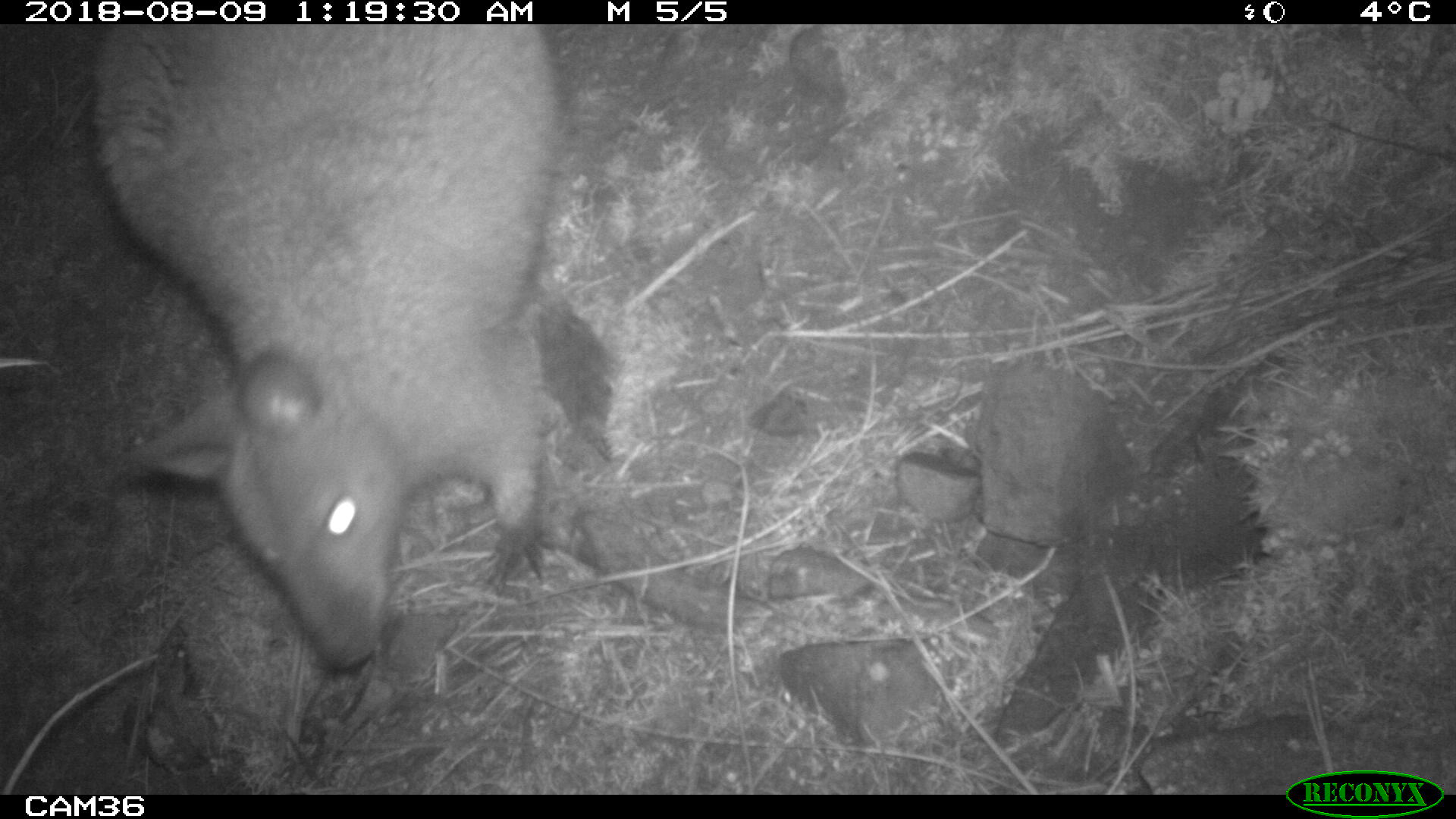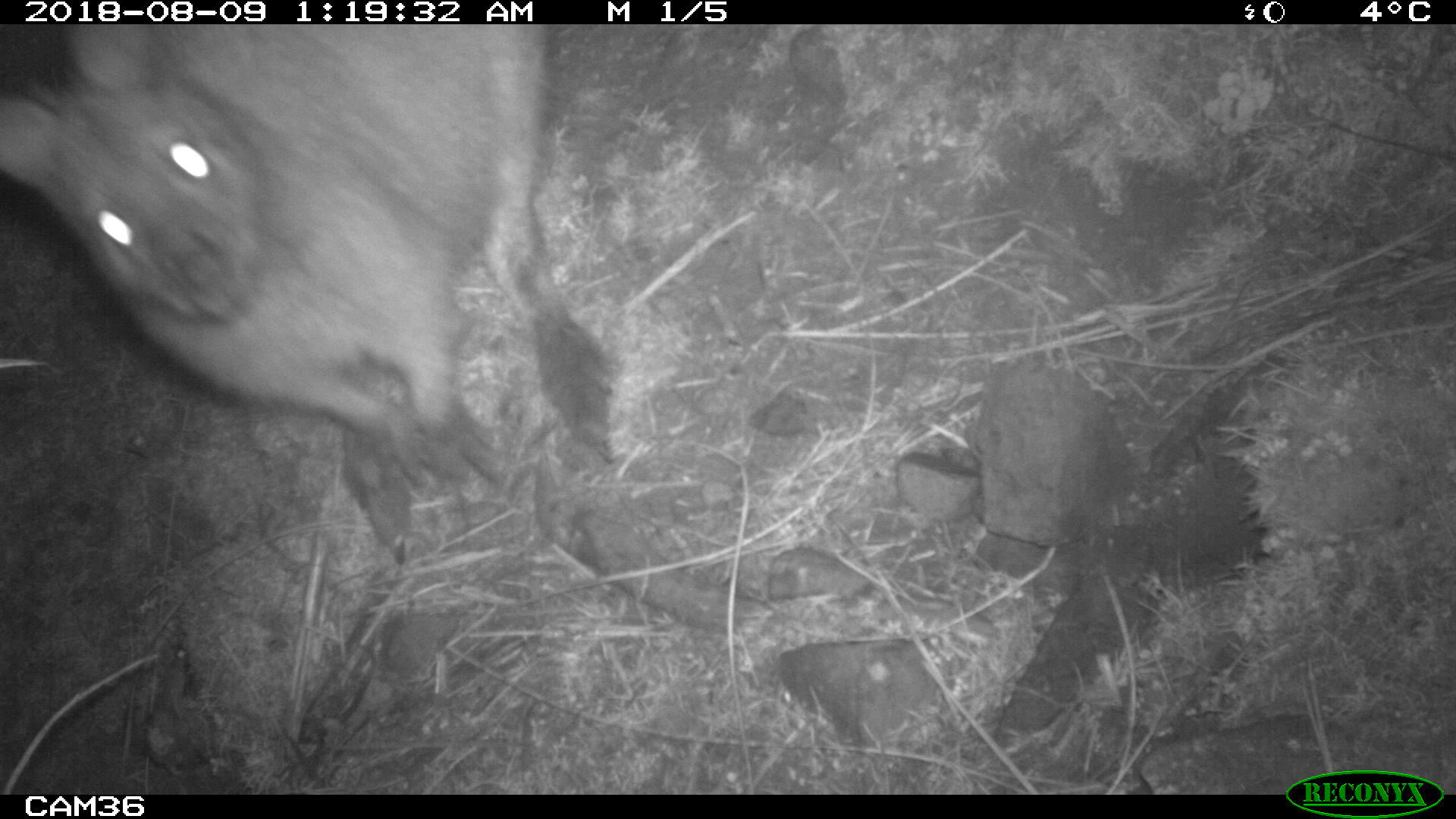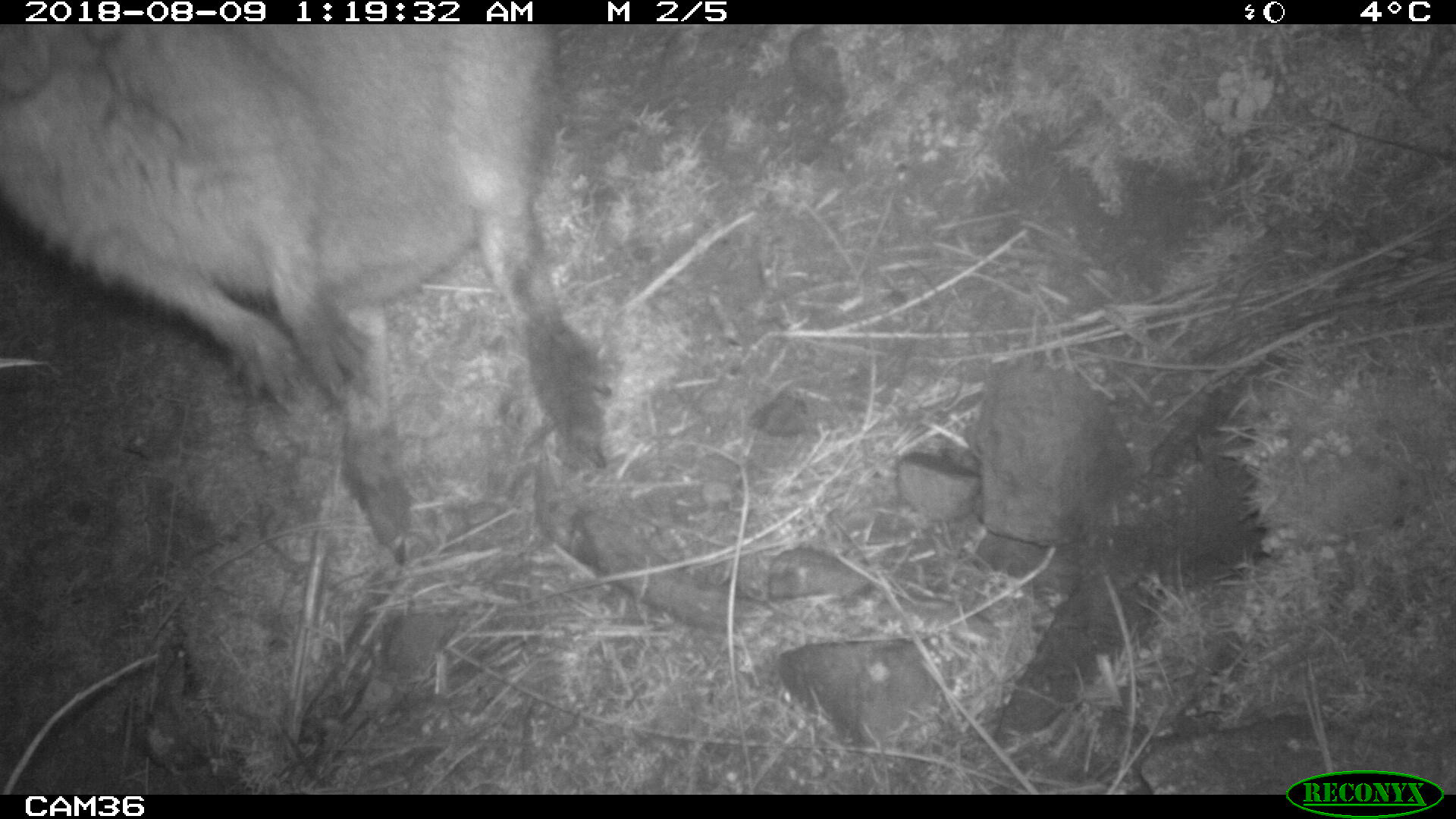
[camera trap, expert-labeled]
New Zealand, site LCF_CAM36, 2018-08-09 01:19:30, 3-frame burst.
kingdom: Animalia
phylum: Chordata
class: Mammalia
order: Diprotodontia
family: Macropodidae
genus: Notamacropus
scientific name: Notamacropus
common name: wallaby